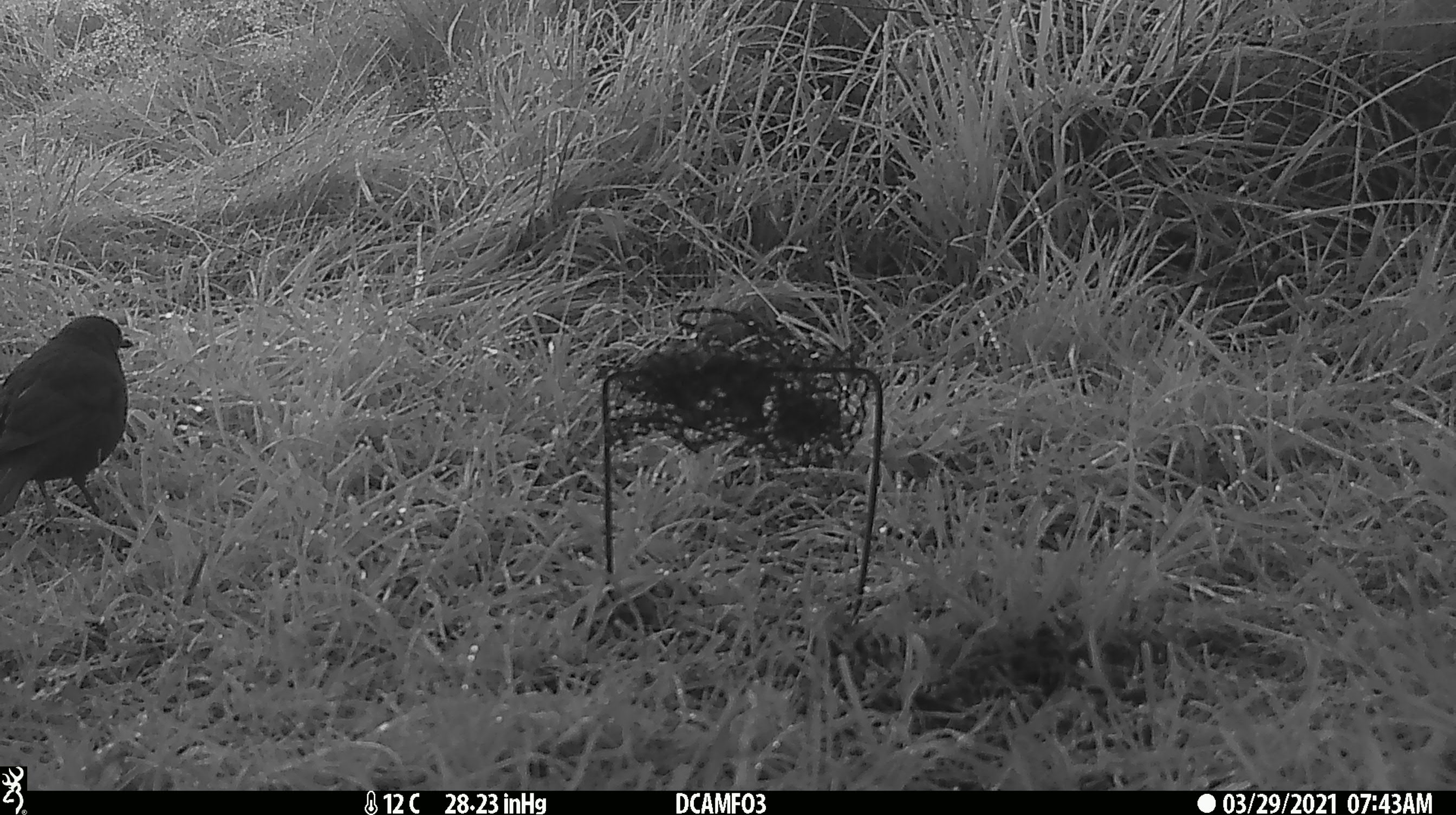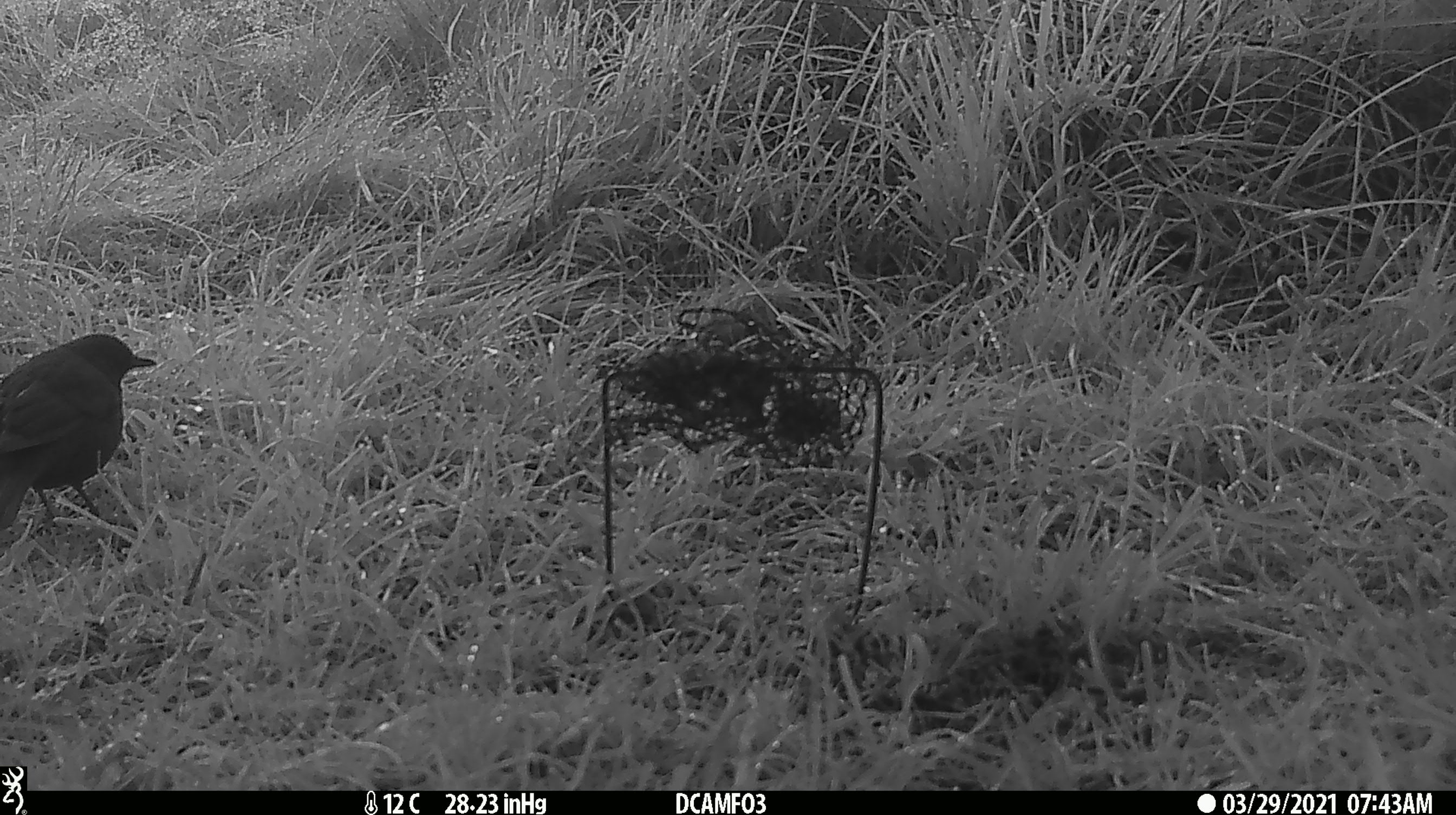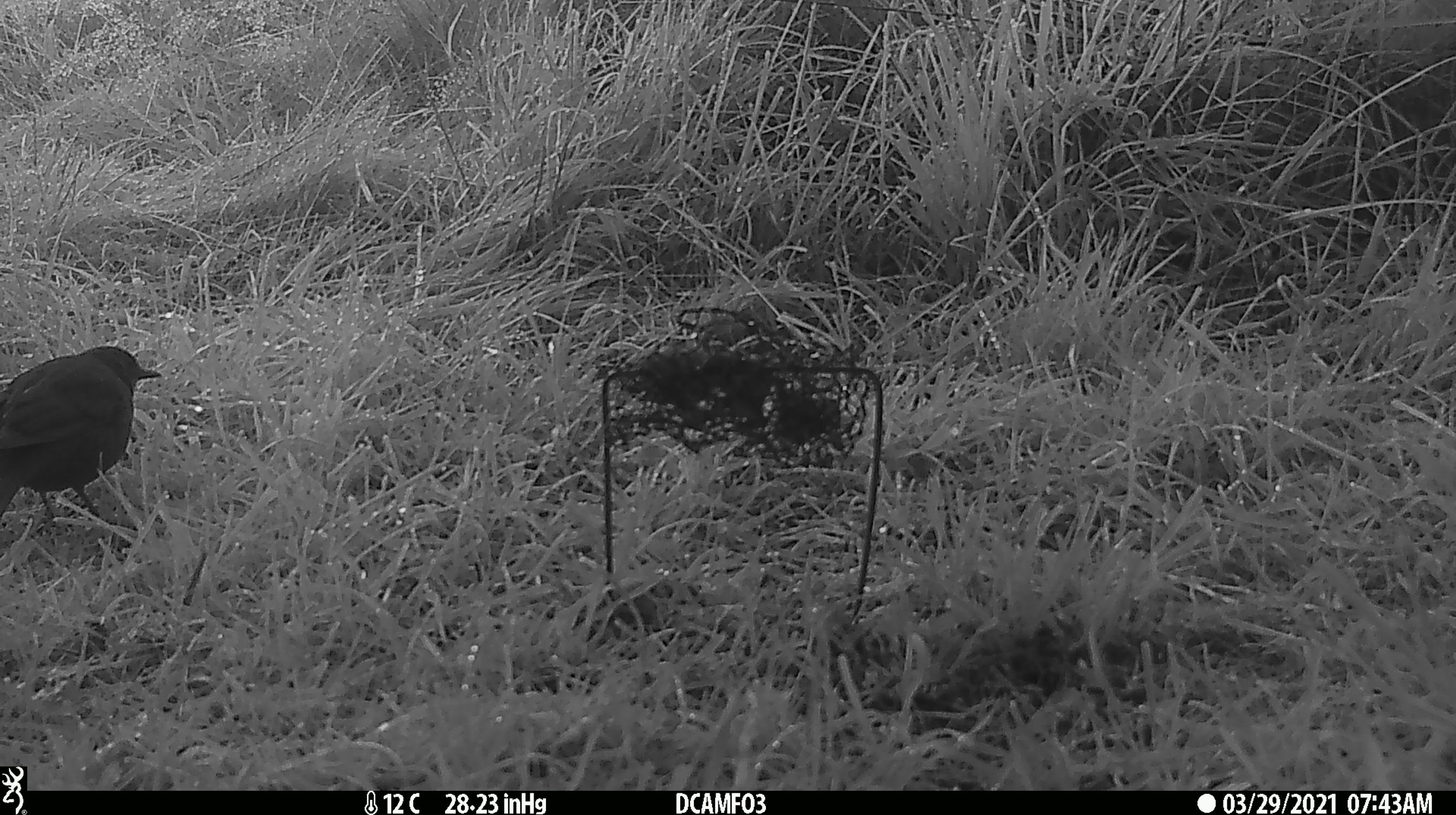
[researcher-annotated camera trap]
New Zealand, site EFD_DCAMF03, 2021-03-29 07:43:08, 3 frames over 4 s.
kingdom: Animalia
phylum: Chordata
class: Aves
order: Passeriformes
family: Turdidae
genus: Turdus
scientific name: Turdus merula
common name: eurasian blackbird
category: blackbird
Blackbird (eurasian blackbird) (Turdus merula).